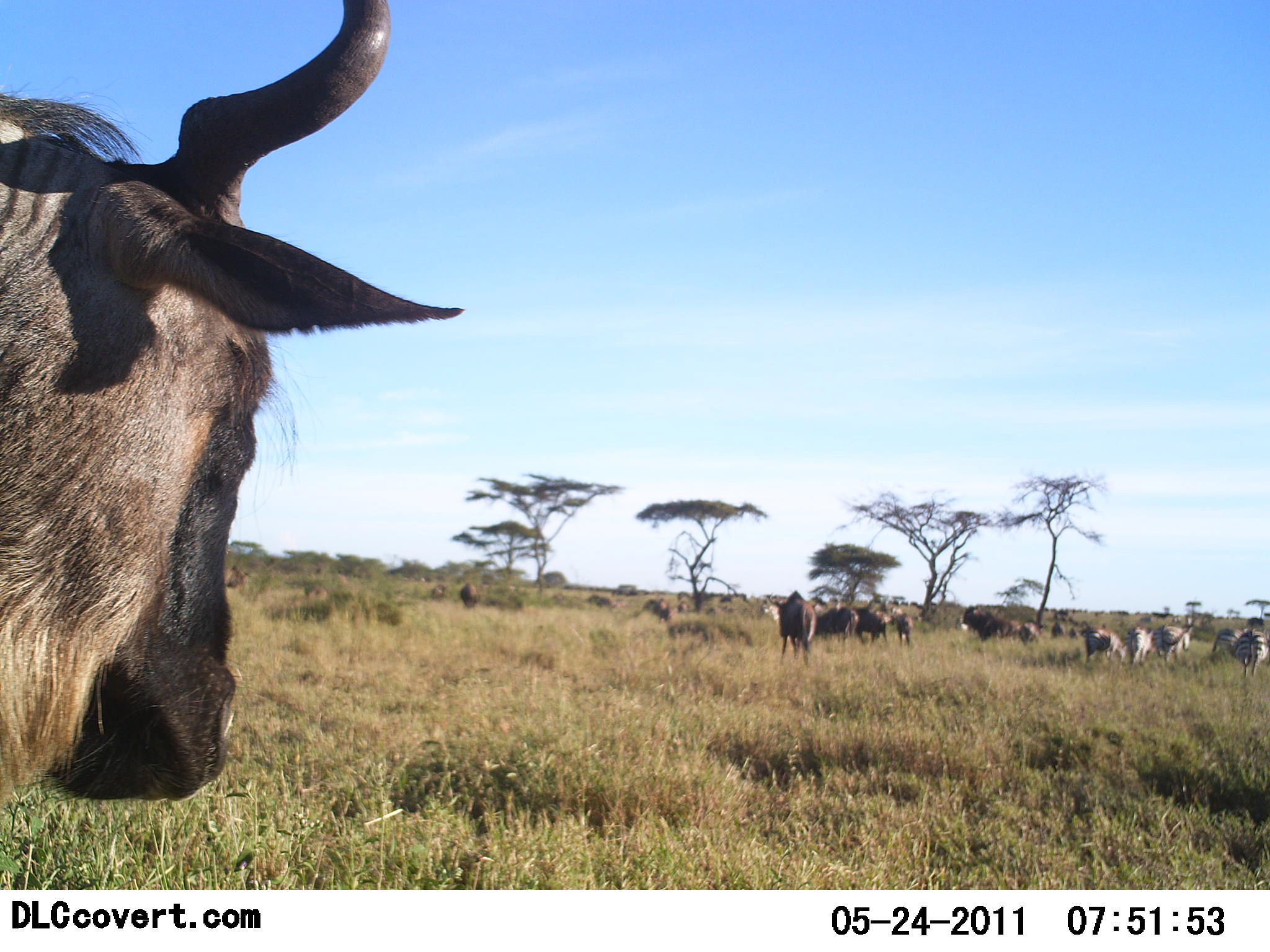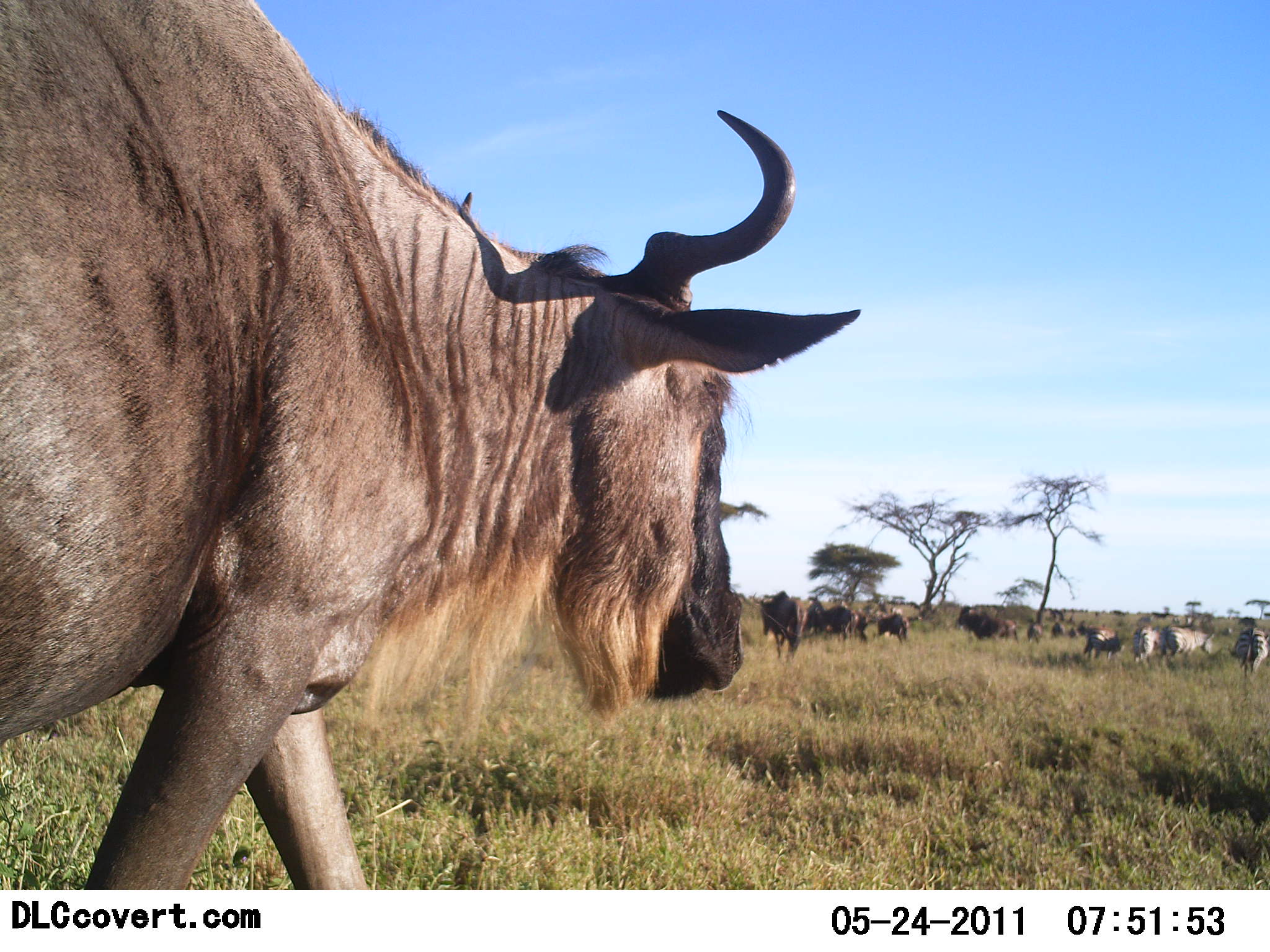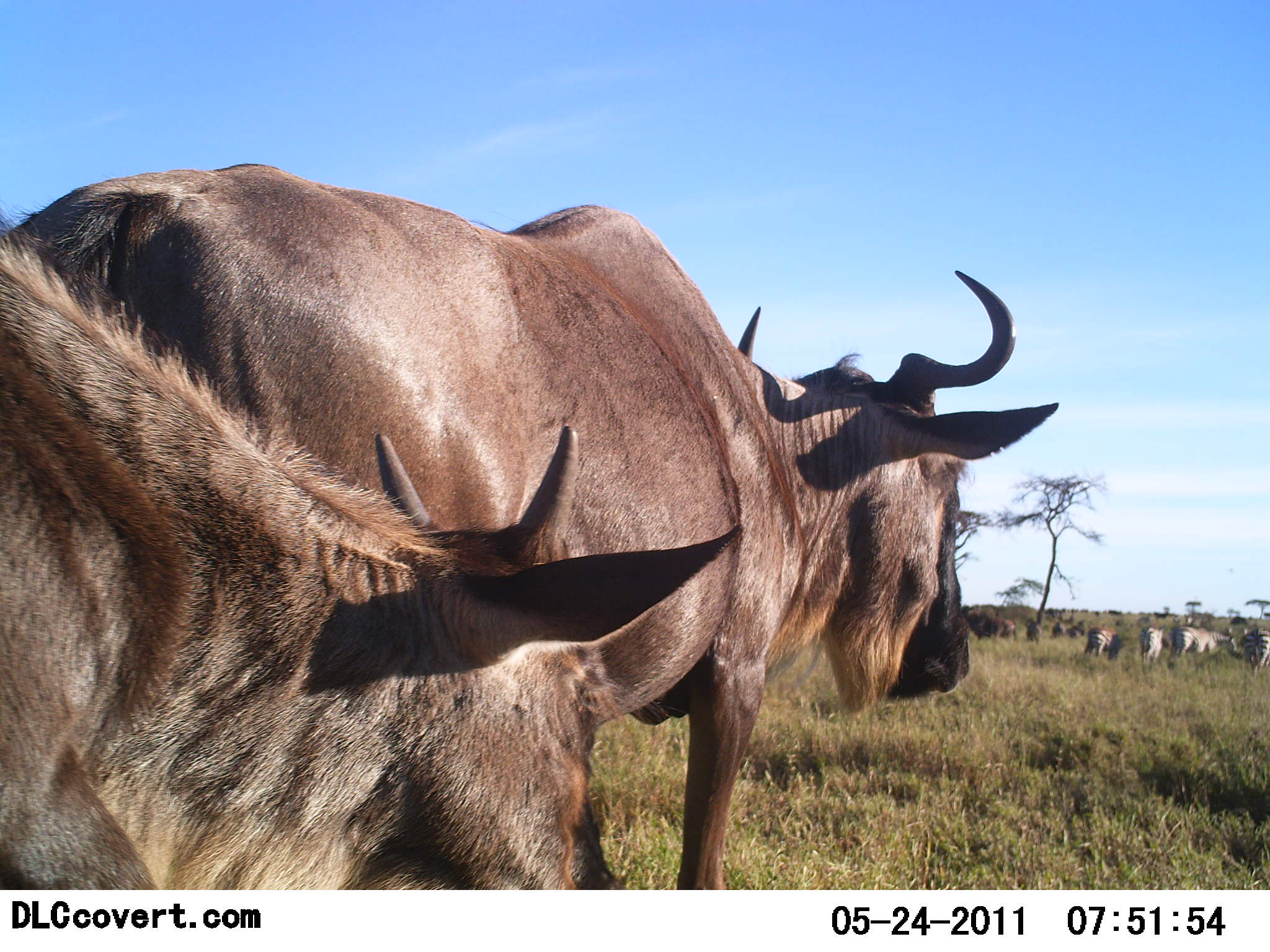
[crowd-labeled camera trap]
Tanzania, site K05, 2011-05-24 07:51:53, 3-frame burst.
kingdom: Animalia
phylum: Chordata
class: Mammalia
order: Artiodactyla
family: Bovidae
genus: Connochaetes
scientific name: Connochaetes taurinus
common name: blue wildebeest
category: wildebeest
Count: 11-50.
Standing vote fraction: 20%.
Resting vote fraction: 7%.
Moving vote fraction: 80%.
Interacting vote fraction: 7%.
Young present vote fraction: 33%.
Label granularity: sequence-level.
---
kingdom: Animalia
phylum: Chordata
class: Mammalia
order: Perissodactyla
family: Equidae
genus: Equus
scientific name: Equus quagga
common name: plains zebra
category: zebra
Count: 5.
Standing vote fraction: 38%.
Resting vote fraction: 0%.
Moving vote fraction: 54%.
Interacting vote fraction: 0%.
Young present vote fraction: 0%.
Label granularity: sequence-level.